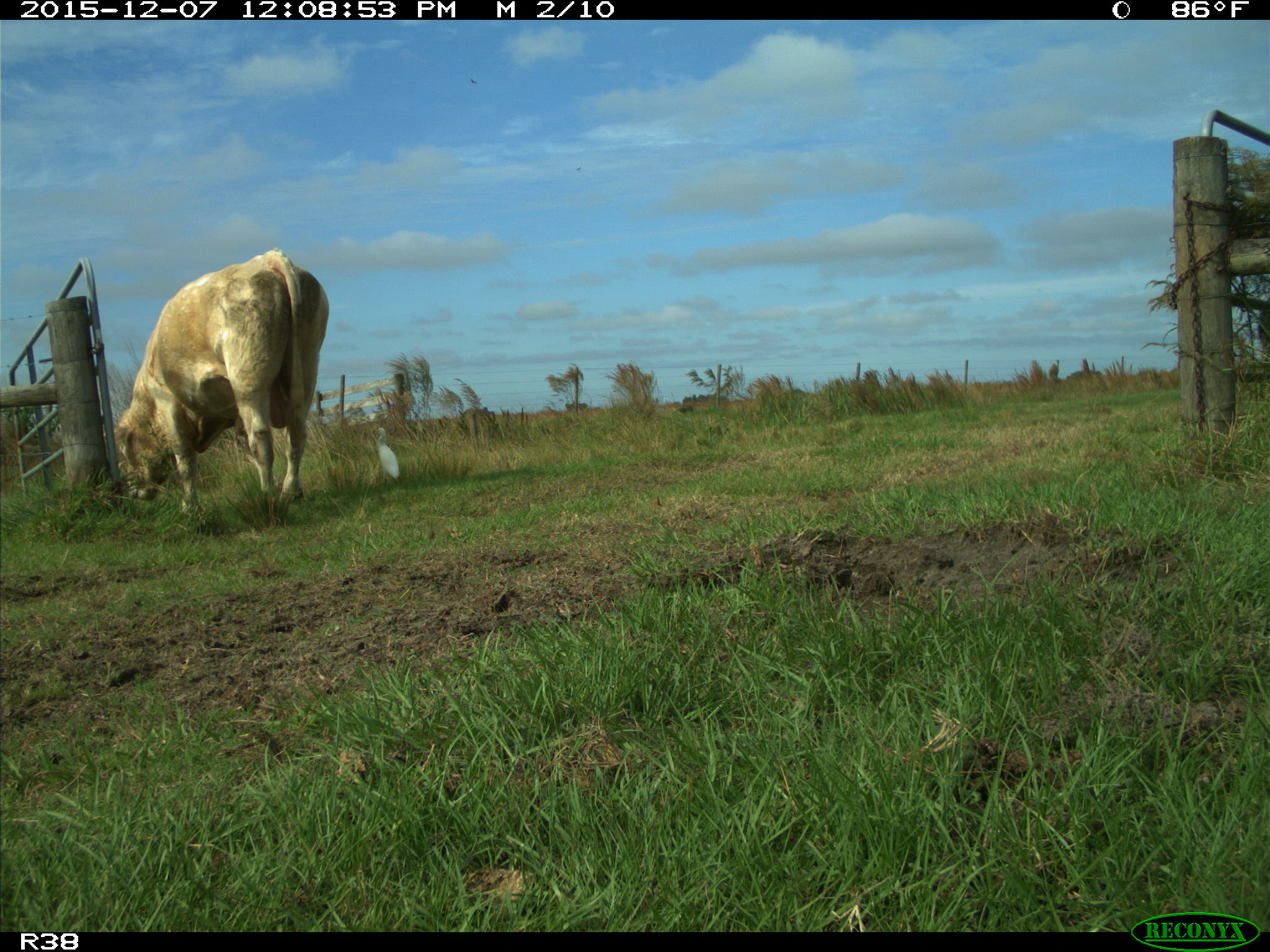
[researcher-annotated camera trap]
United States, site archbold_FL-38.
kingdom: Animalia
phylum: Chordata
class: Mammalia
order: Artiodactyla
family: Bovidae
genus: Bos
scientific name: Bos taurus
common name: domestic cow